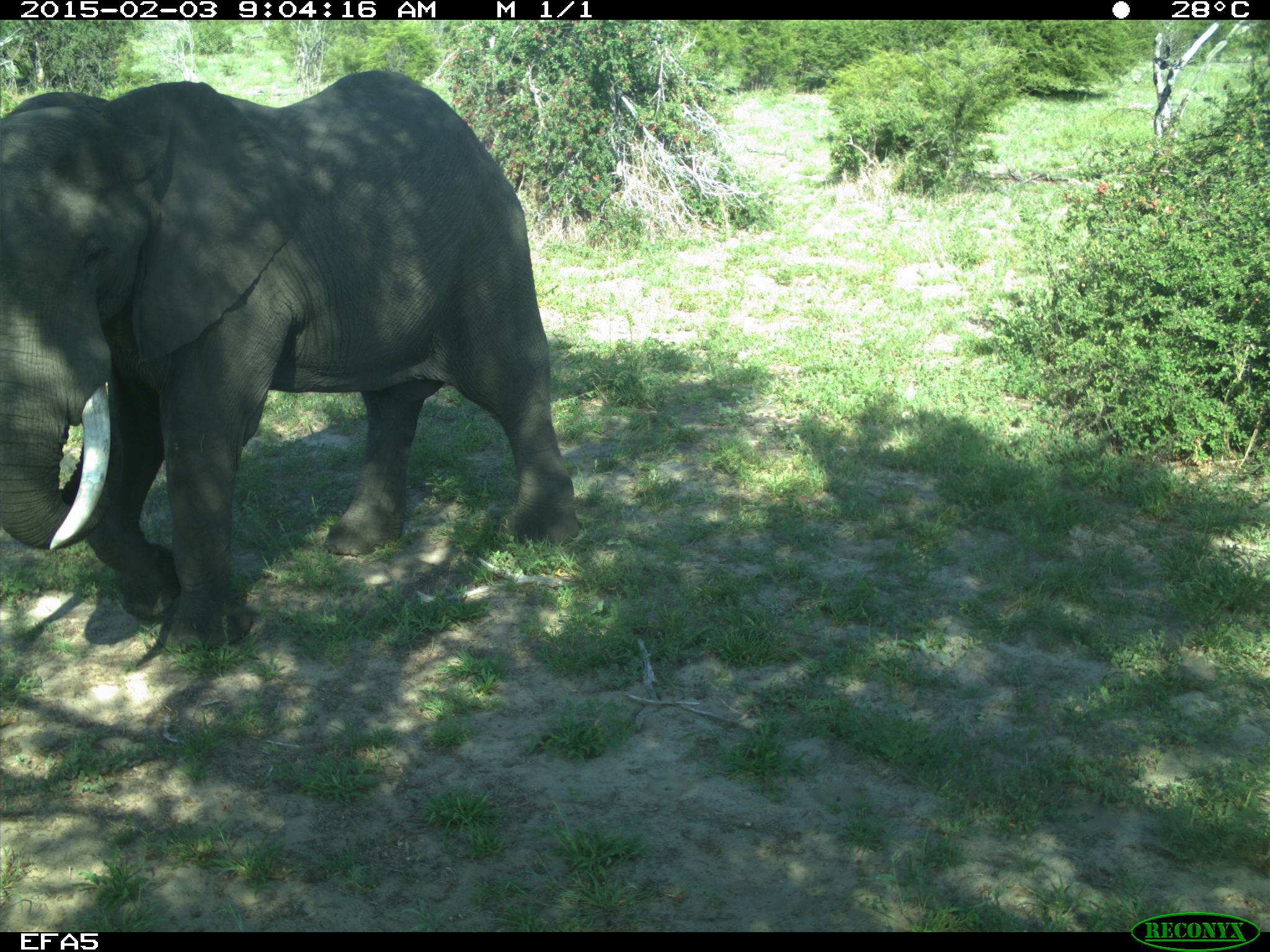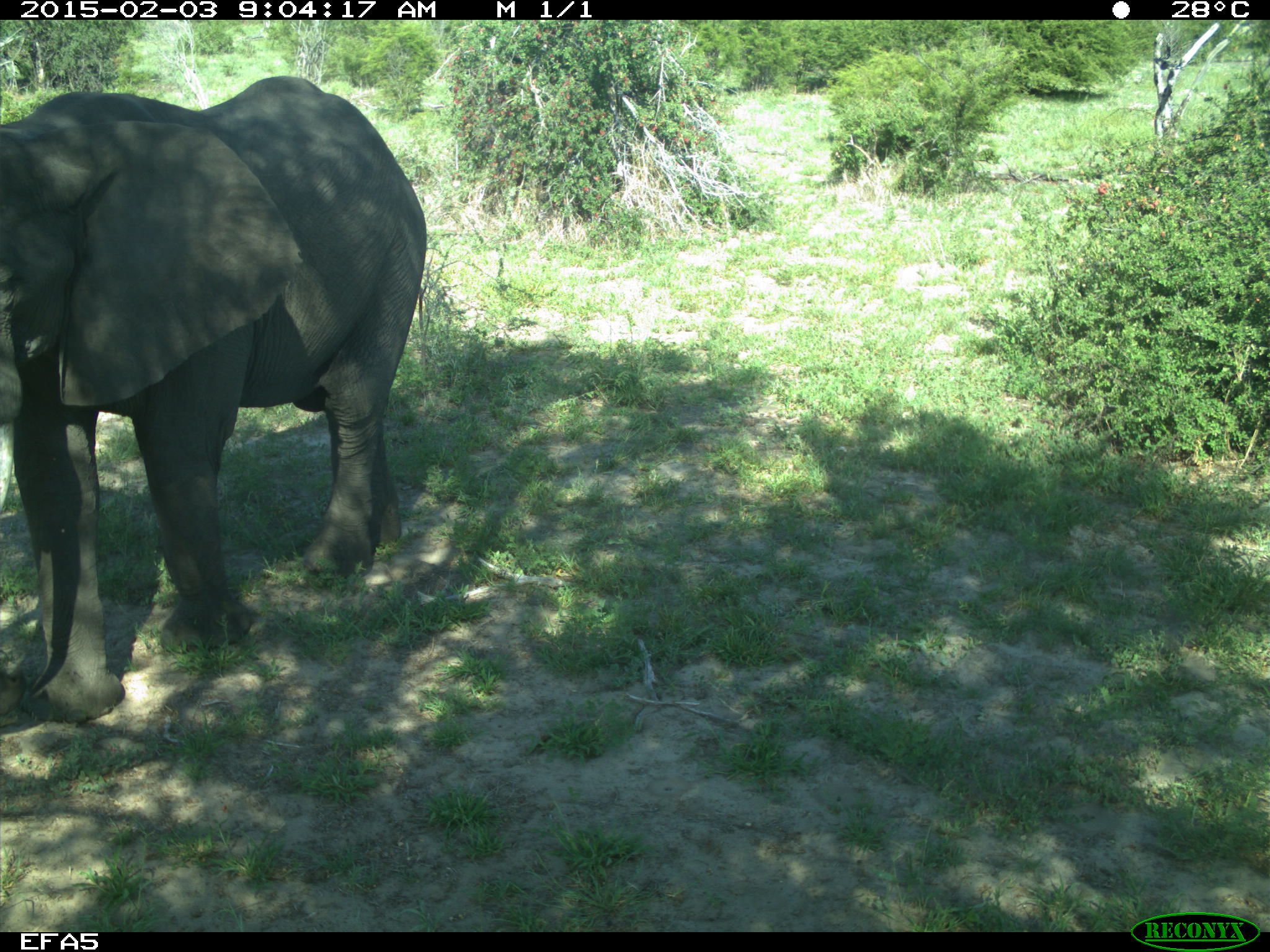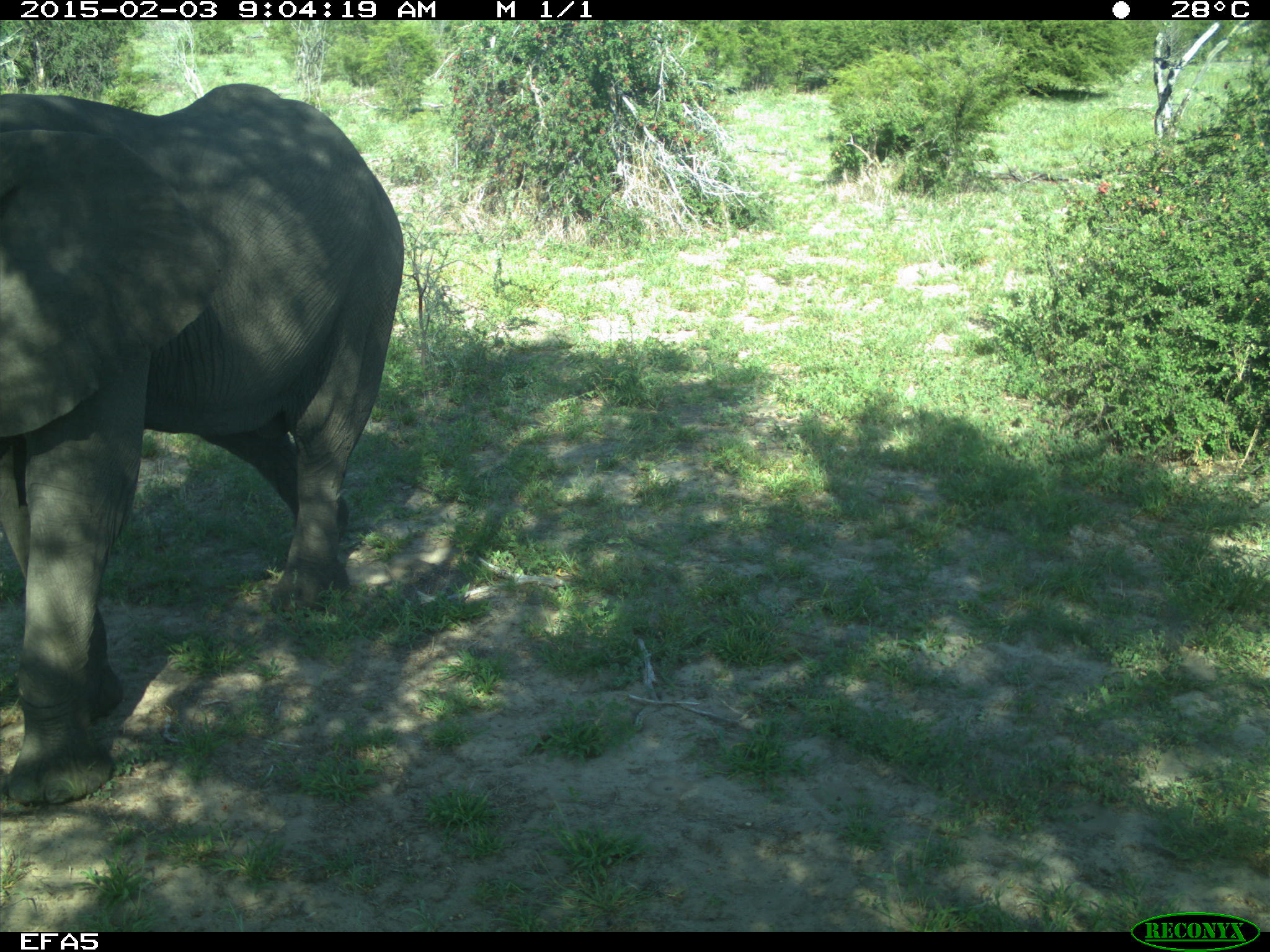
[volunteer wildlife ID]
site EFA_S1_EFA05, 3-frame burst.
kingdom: Animalia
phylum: Chordata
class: Mammalia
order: Proboscidea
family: Elephantidae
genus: Loxodonta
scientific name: Loxodonta africana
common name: african bush elephant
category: elephant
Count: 1.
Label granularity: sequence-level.